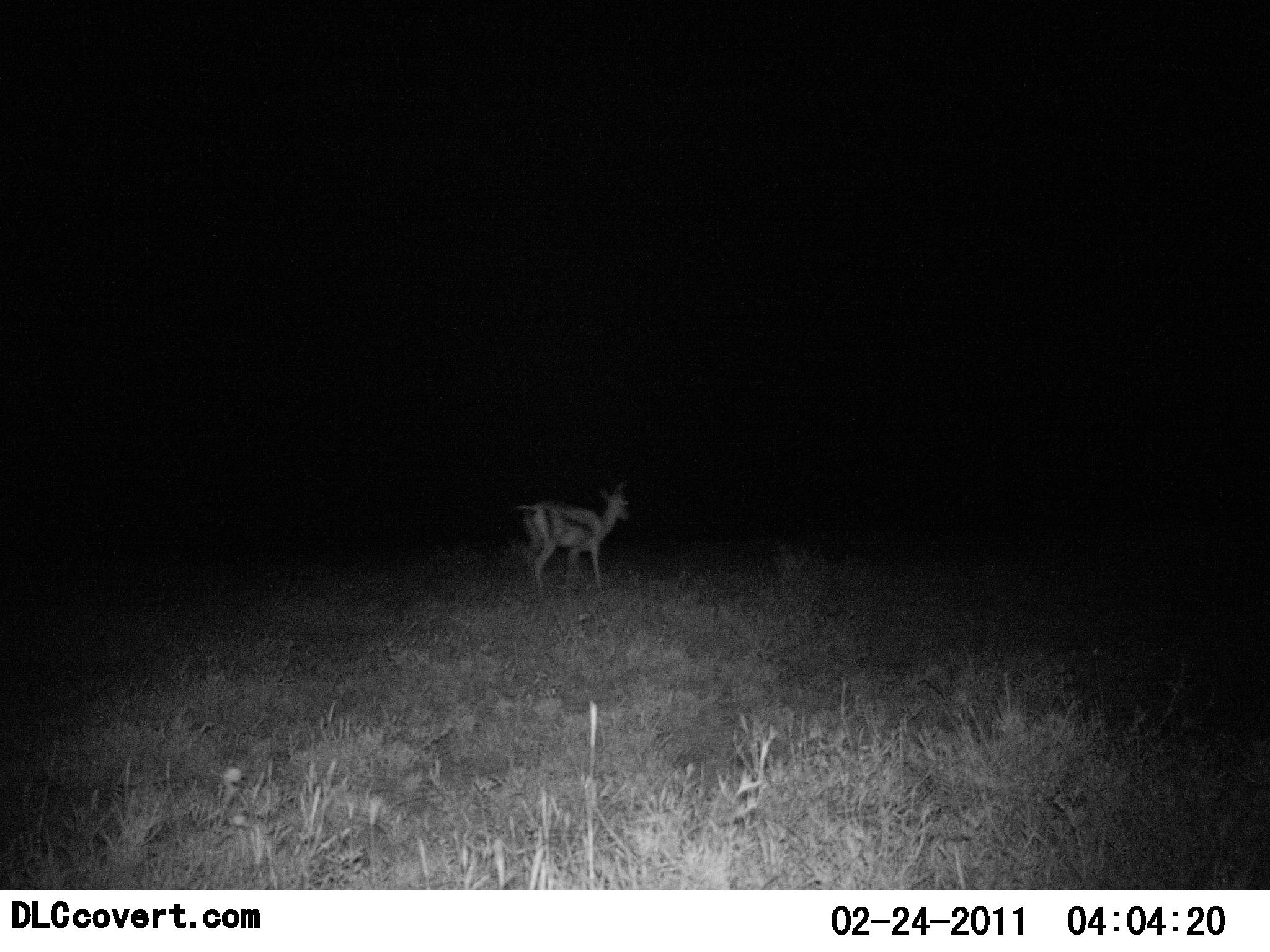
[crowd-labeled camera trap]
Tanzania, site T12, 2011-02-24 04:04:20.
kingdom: Animalia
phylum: Chordata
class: Mammalia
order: Artiodactyla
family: Bovidae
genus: Eudorcas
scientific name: Eudorcas thomsonii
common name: thomson's gazelle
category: gazellethomsons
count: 1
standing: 42%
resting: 0%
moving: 58%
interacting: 0%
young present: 0%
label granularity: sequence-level